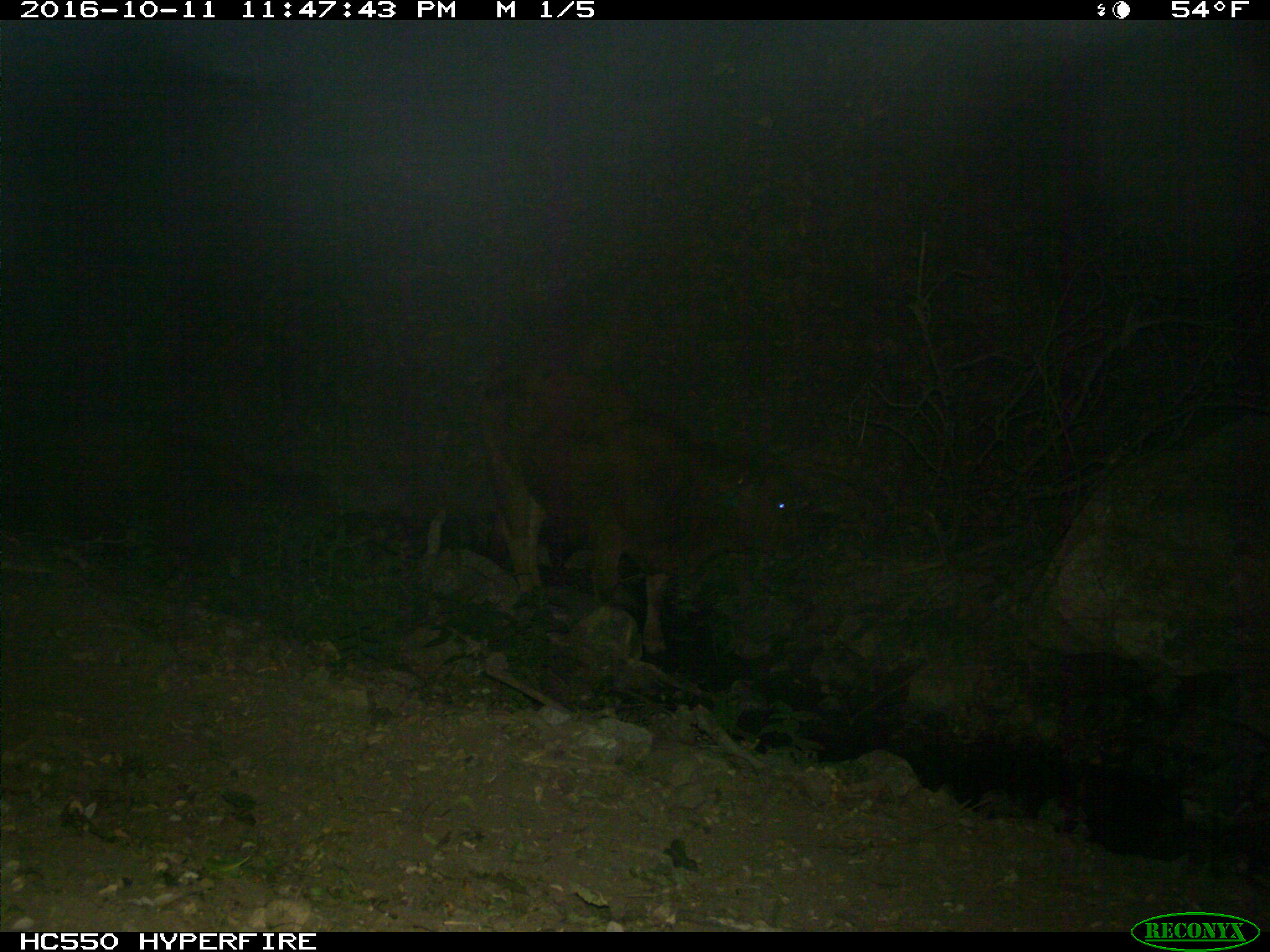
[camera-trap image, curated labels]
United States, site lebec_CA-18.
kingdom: Animalia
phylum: Chordata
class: Mammalia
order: Artiodactyla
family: Bovidae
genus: Bos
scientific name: Bos taurus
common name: domestic cow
Bos taurus (domestic cow).